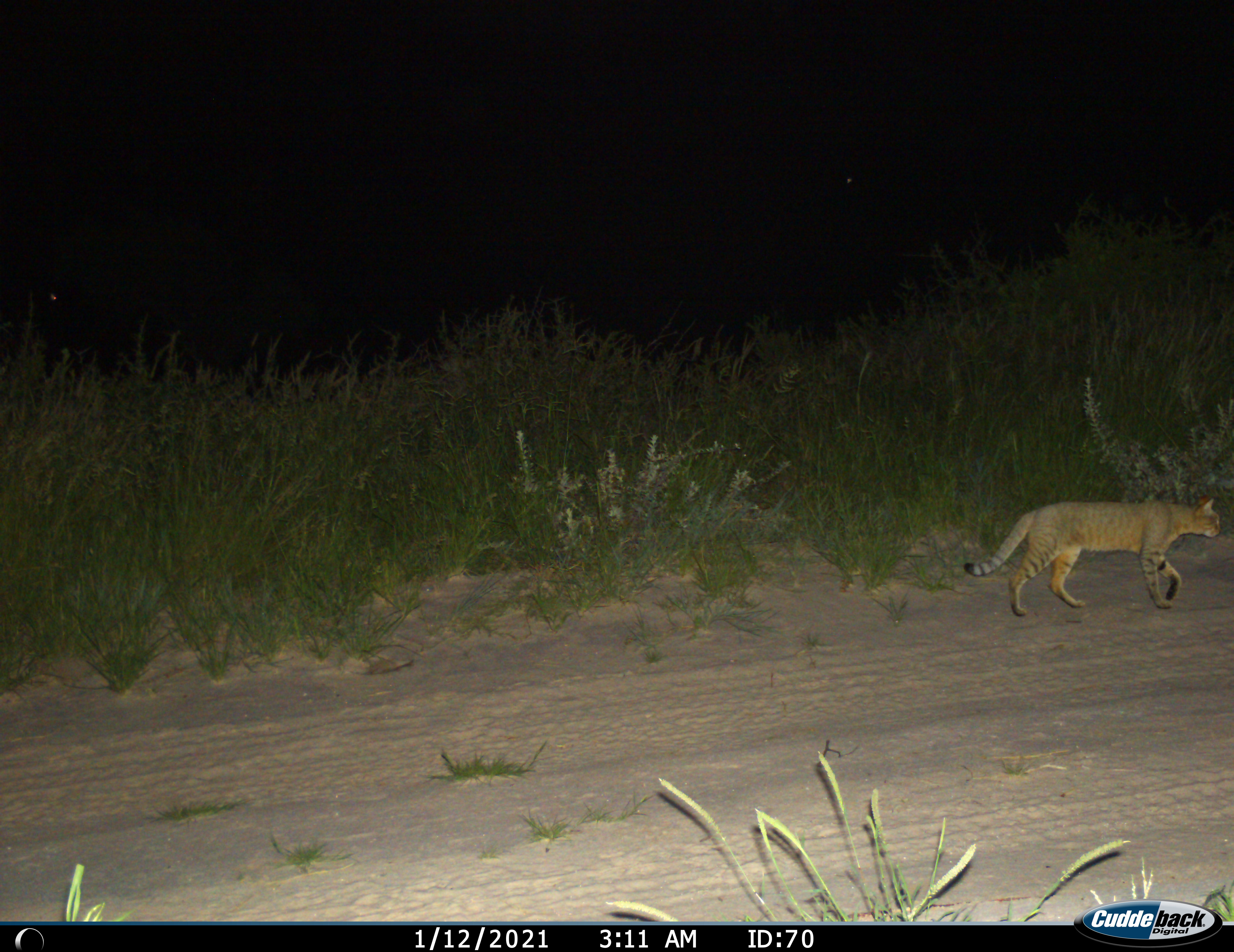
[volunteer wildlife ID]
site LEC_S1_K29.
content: unidentified animal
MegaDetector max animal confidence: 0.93